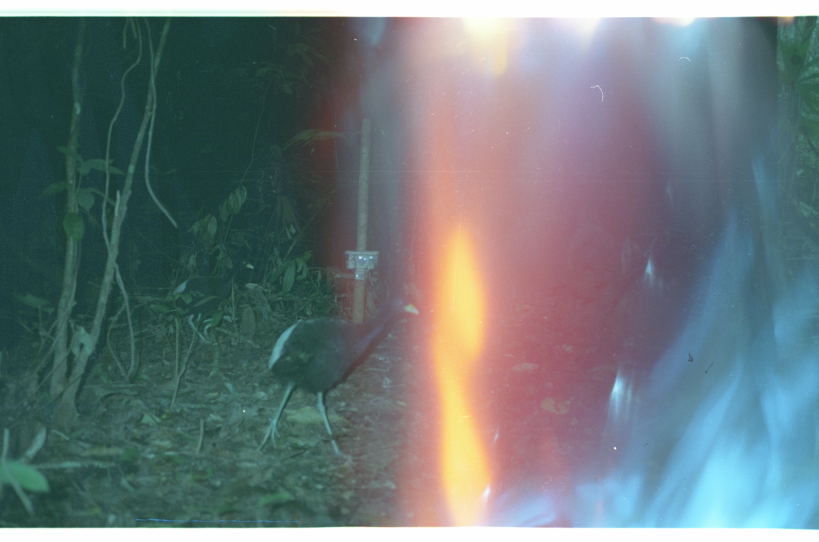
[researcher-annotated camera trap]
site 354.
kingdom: Animalia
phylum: Chordata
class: Aves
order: Gruiformes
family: Psophiidae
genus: Psophia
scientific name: Psophia leucoptera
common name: pale-winged trumpeter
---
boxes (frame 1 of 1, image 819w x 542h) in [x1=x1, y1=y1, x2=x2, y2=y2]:
psophia leucoptera: [x1=252, y1=290, x2=422, y2=462]; [x1=168, y1=257, x2=255, y2=347]